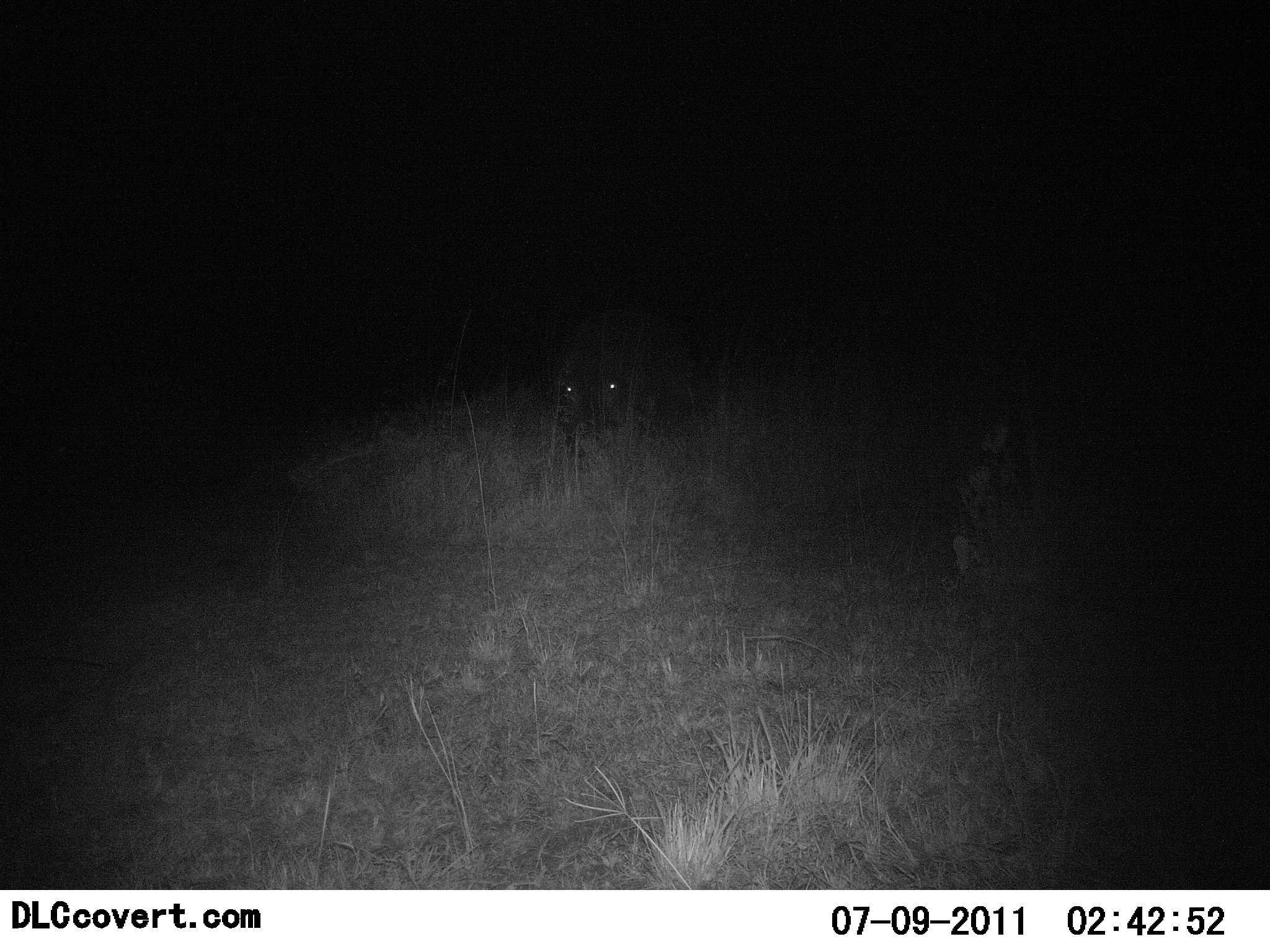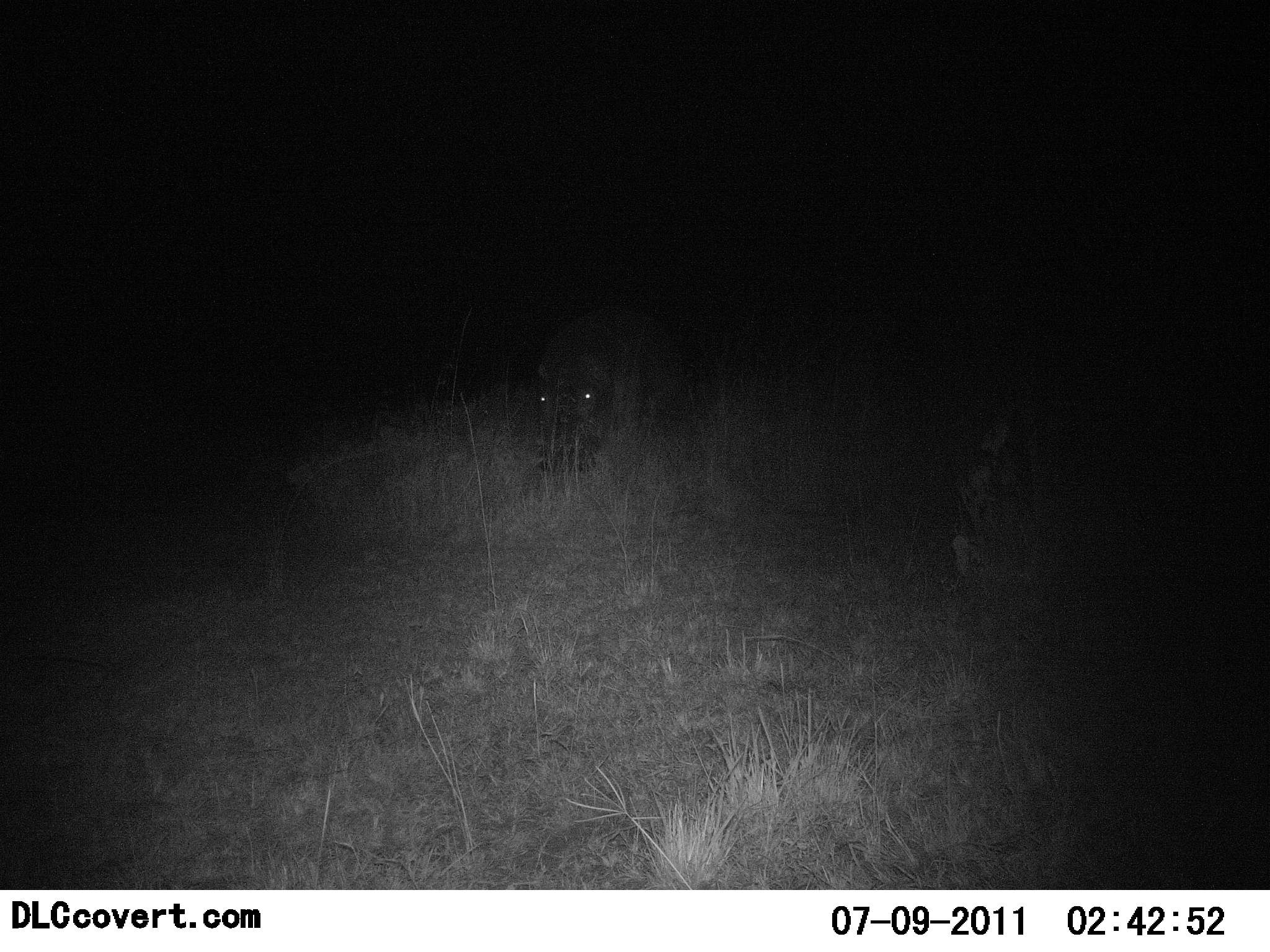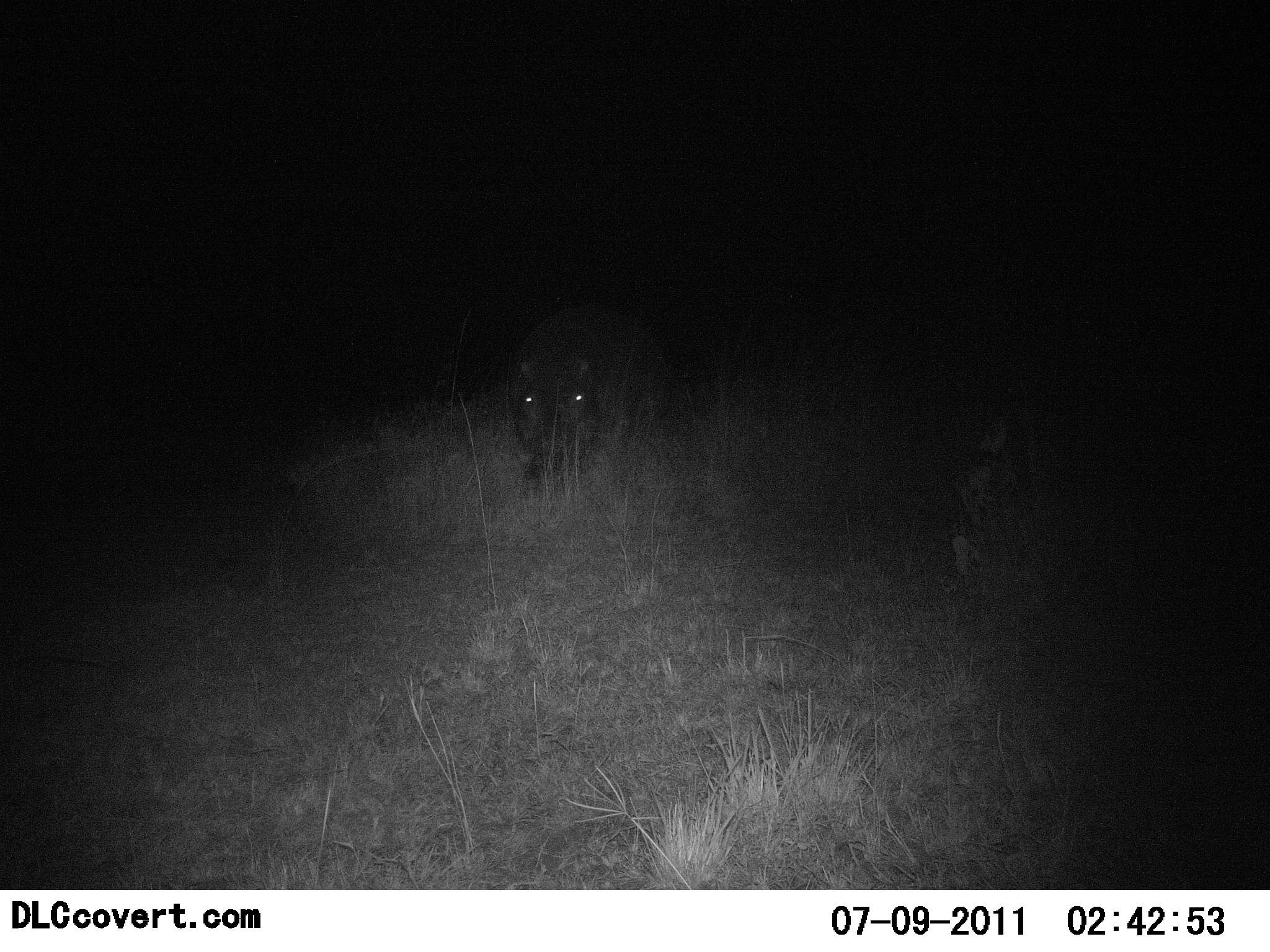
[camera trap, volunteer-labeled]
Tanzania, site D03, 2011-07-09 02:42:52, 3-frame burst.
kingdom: Animalia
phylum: Chordata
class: Mammalia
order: Artiodactyla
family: Hippopotamidae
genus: Hippopotamus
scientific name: Hippopotamus amphibius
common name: hippopotamus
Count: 1.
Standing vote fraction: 10%.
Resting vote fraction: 0%.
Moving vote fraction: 90%.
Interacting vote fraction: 0%.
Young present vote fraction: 0%.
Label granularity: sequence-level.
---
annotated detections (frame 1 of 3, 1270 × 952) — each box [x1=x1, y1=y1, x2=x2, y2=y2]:
animal: [x1=550, y1=299, x2=684, y2=464]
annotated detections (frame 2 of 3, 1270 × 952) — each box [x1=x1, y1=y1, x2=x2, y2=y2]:
animal: [x1=526, y1=298, x2=658, y2=482]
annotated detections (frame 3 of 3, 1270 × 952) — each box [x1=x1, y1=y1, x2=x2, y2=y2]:
animal: [x1=508, y1=303, x2=673, y2=492]